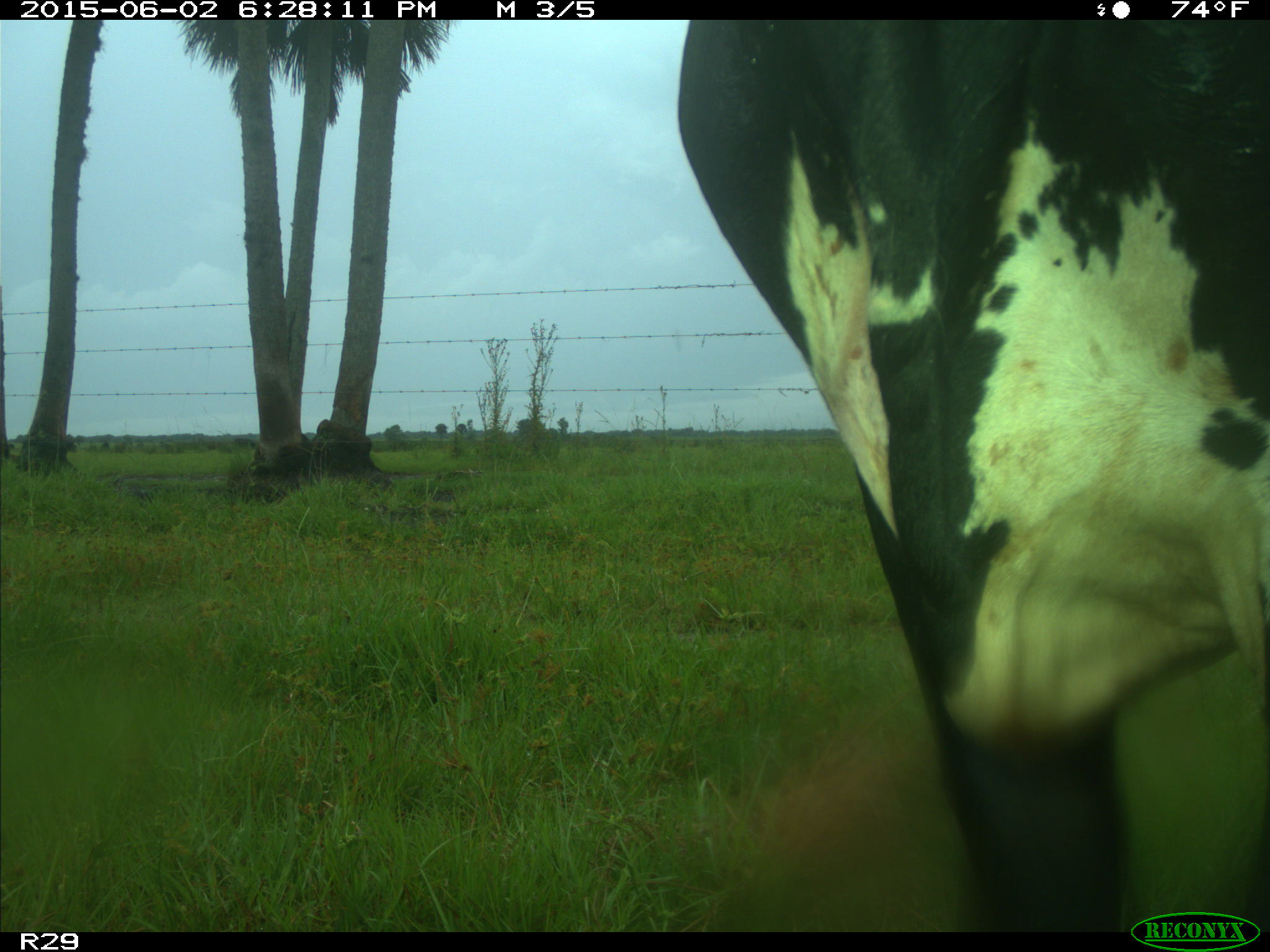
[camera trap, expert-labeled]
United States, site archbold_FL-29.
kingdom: Animalia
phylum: Chordata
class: Mammalia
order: Artiodactyla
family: Bovidae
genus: Bos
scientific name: Bos taurus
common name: domestic cow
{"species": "Bos taurus (domestic cow)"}